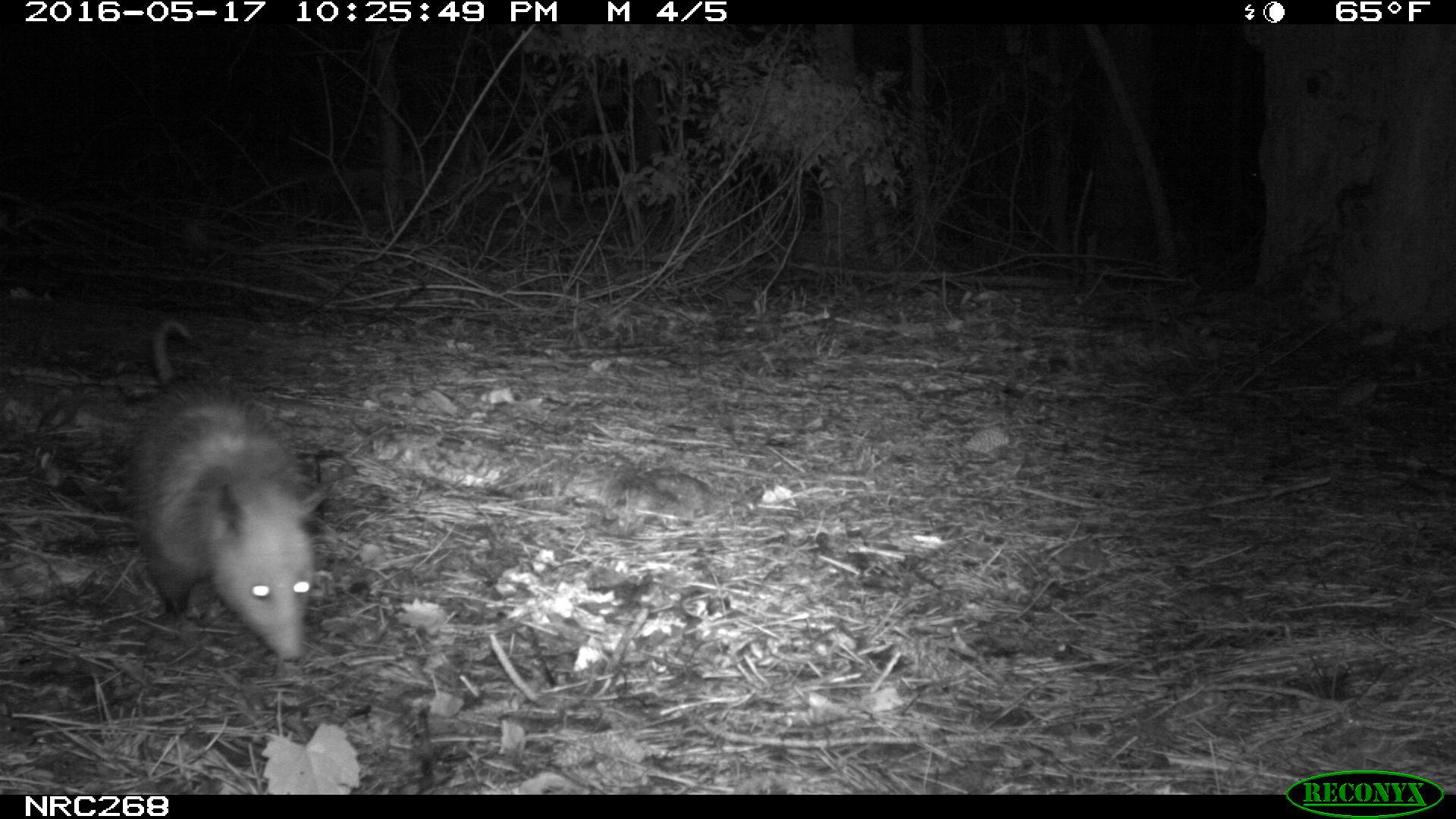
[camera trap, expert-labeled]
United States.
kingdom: Animalia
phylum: Chordata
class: Mammalia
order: Didelphimorphia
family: Didelphidae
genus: Didelphis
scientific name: Didelphis virginiana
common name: virginia opossum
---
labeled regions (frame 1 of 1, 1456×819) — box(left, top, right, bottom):
Virginia Opossum: box(109, 313, 338, 669)